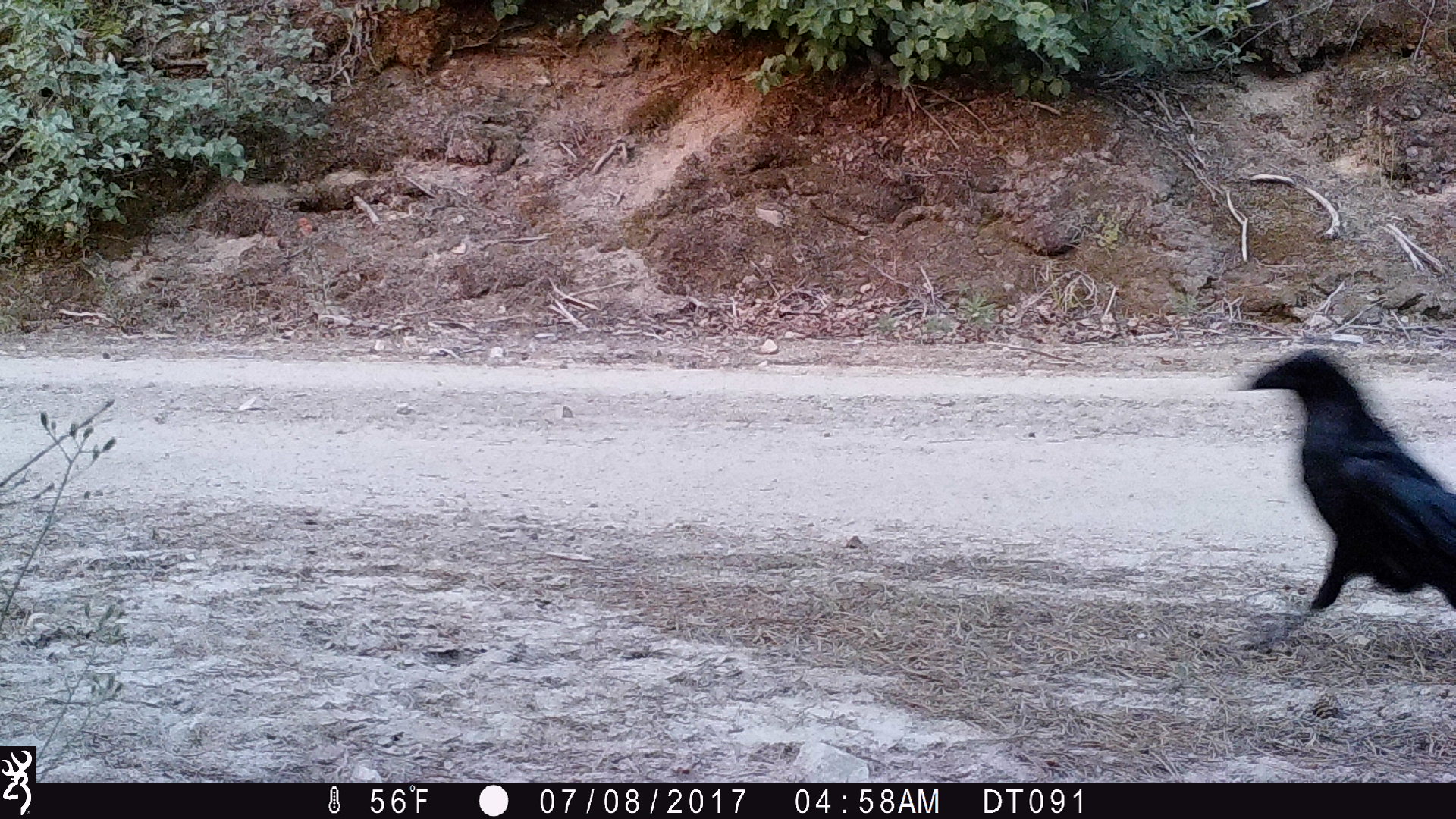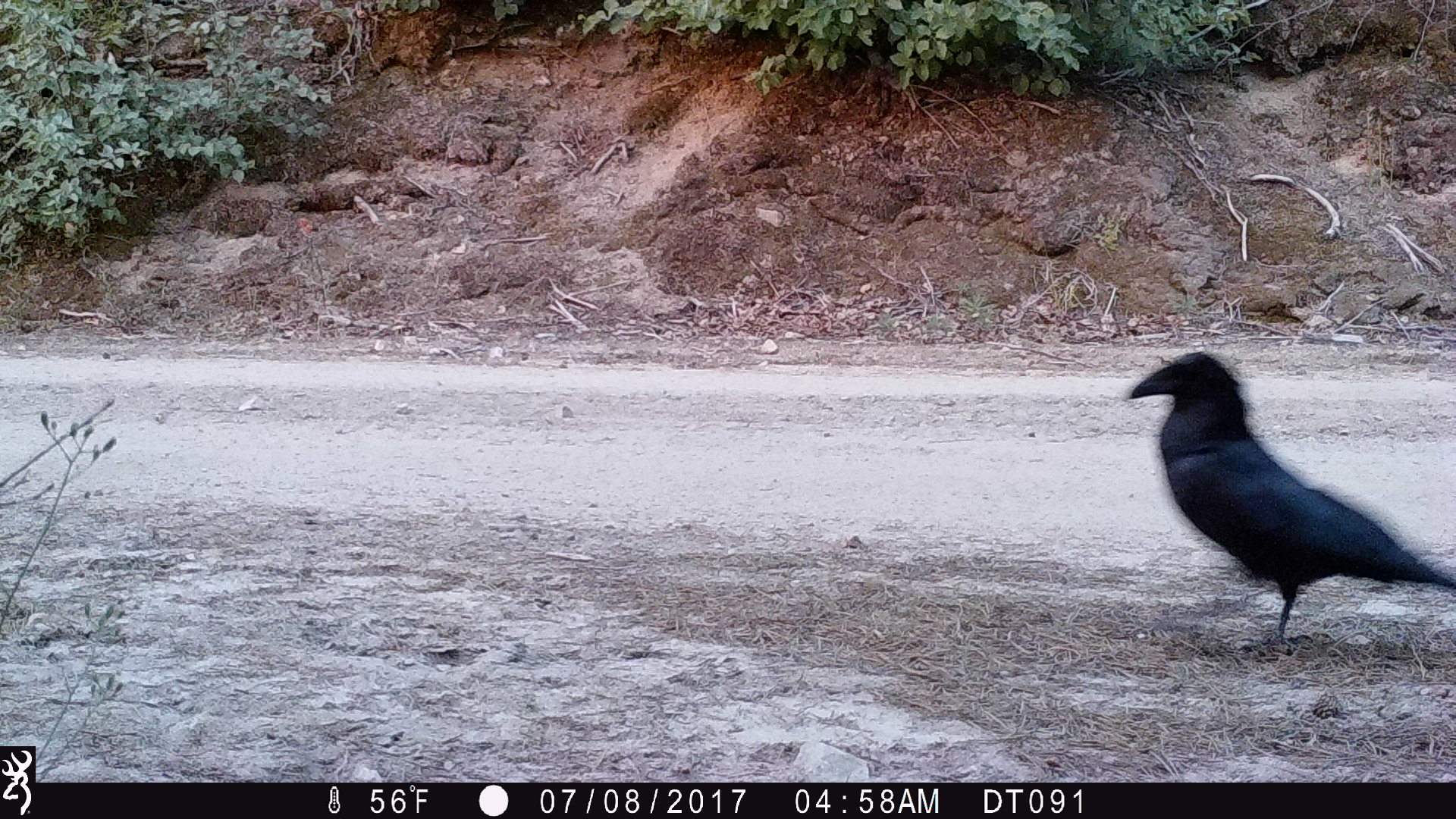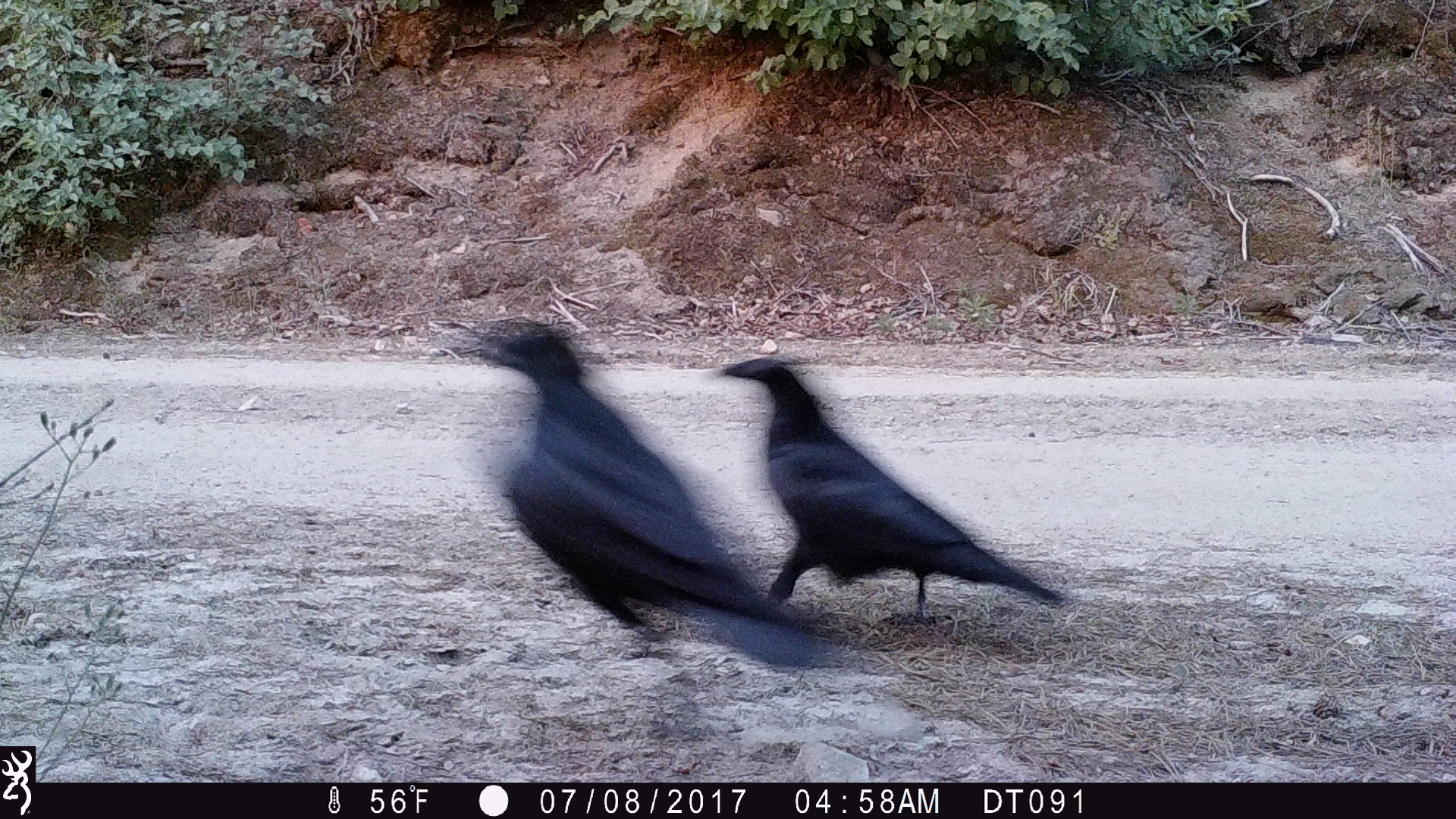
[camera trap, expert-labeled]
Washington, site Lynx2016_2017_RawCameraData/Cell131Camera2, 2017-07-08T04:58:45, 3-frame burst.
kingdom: Animalia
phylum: Chordata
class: Aves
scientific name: Aves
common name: birds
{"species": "Aves (birds)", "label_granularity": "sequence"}